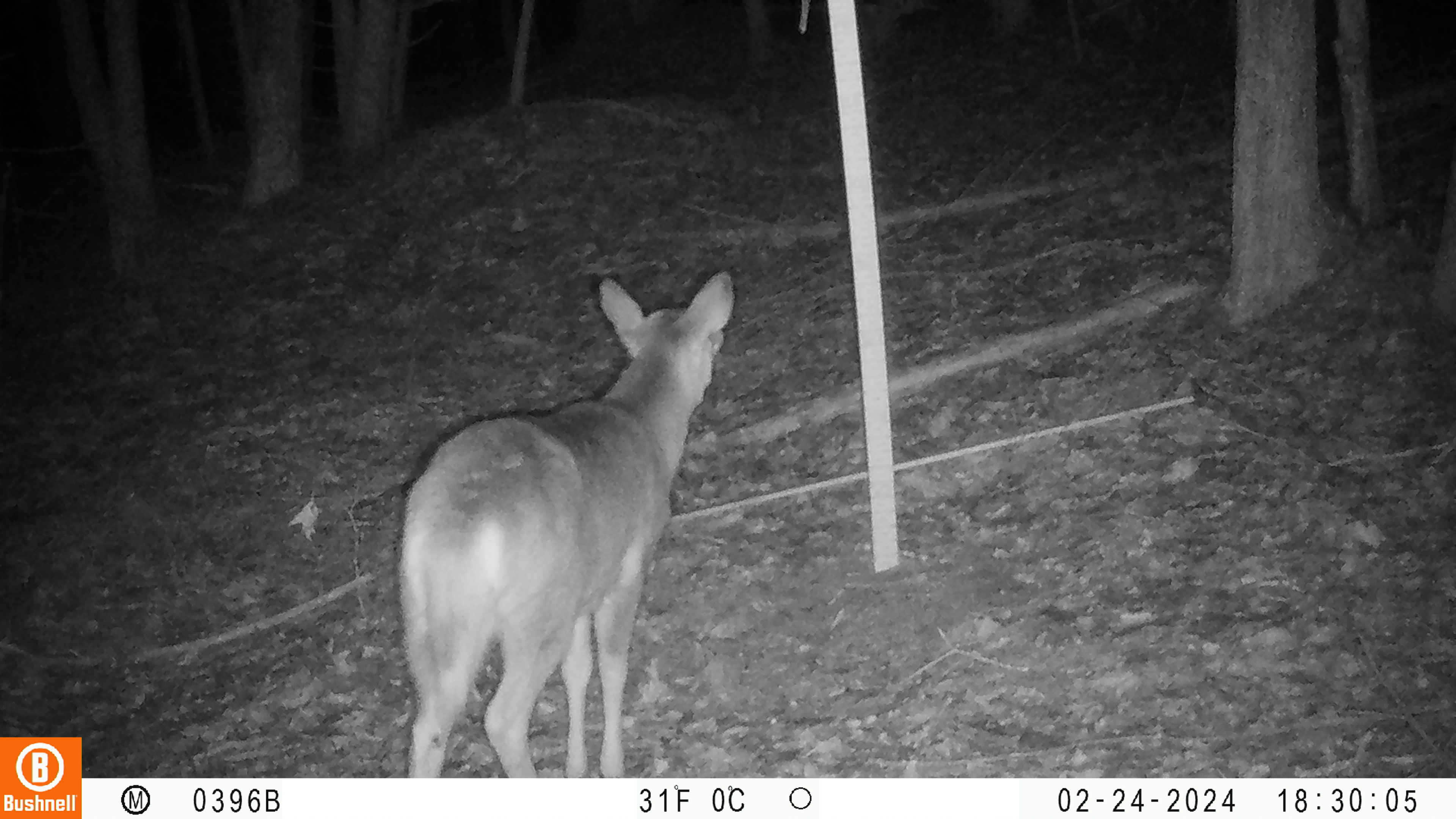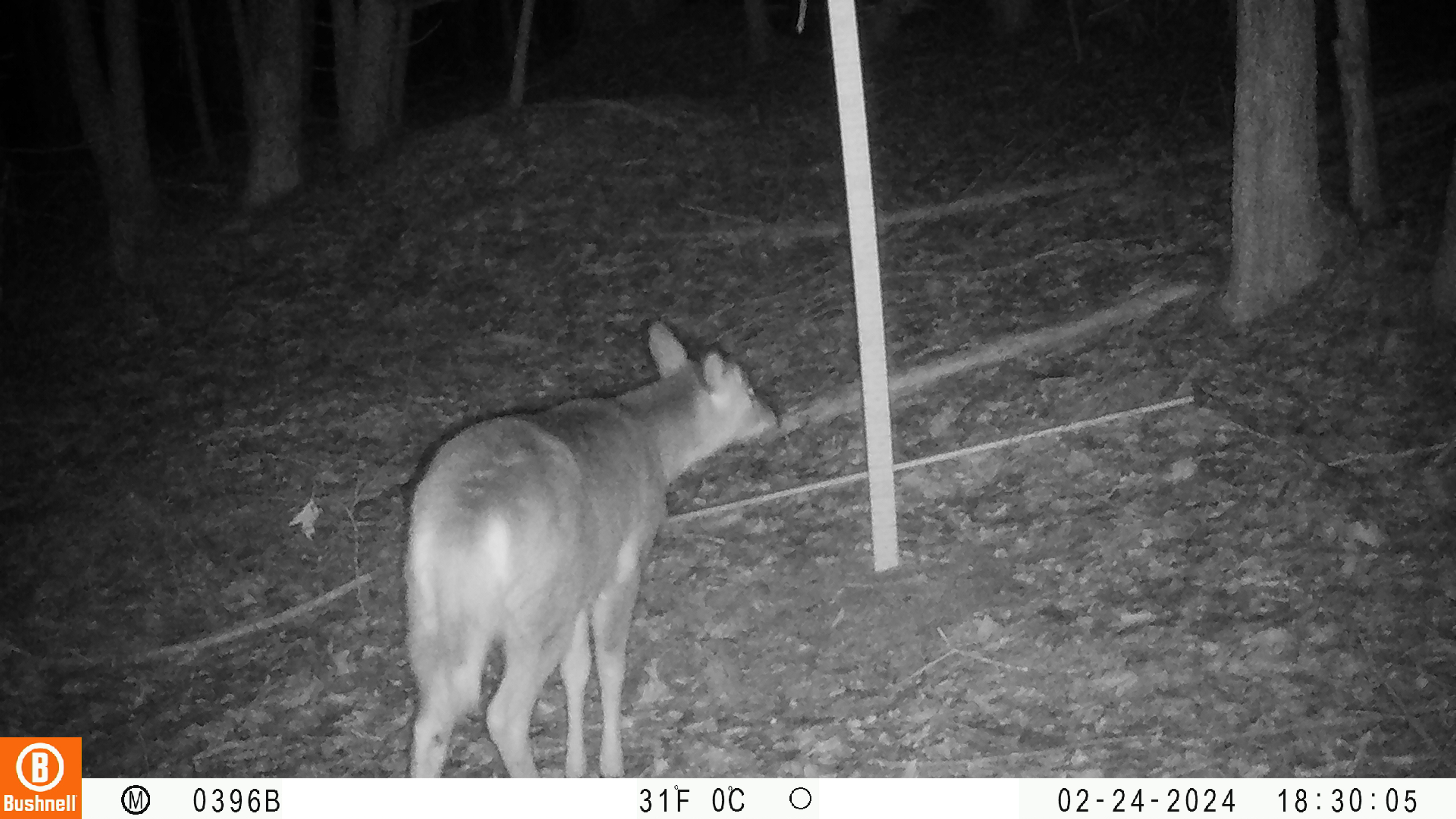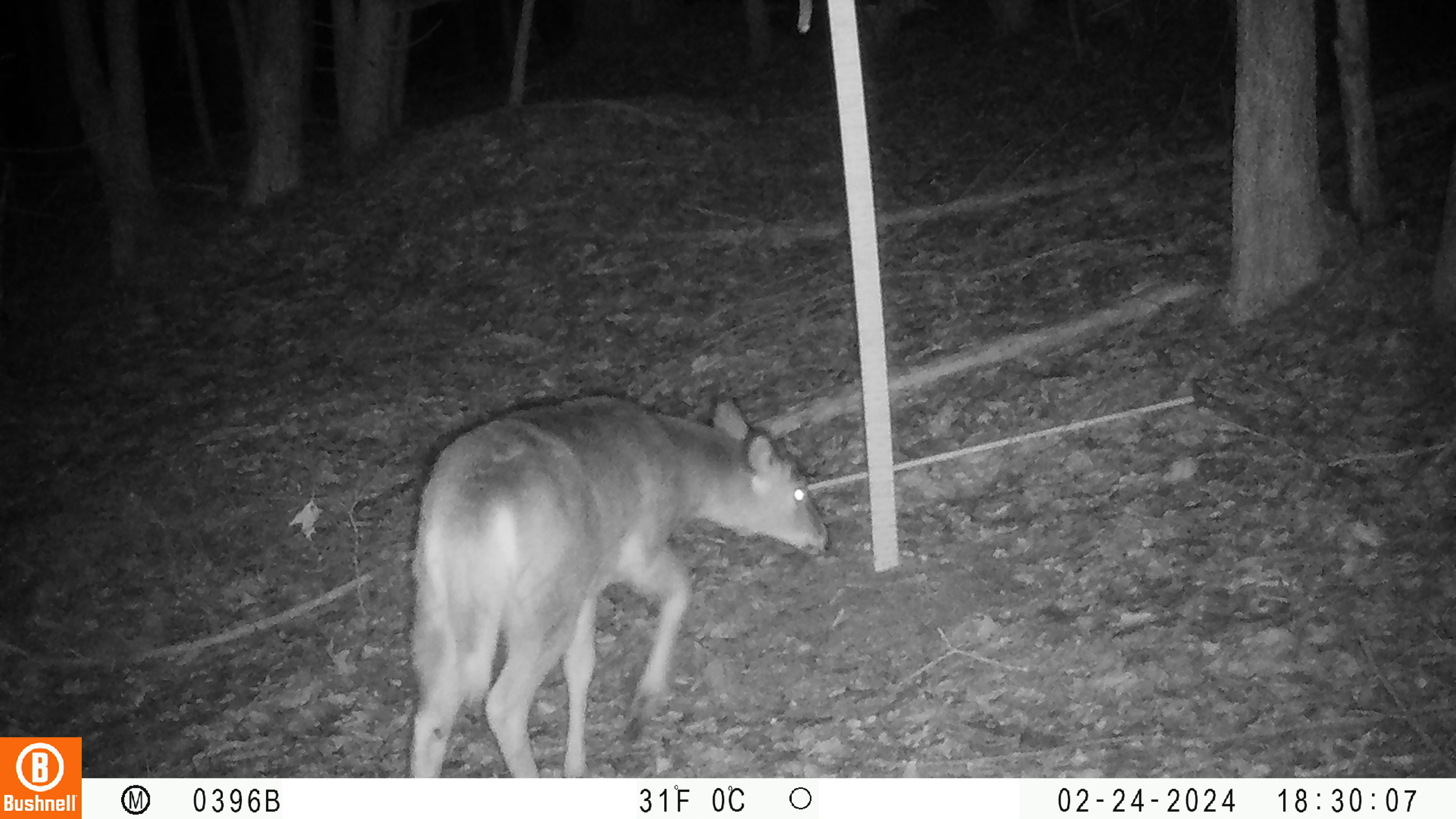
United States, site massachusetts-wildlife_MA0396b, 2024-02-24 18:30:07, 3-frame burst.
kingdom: Animalia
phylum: Chordata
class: Mammalia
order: Artiodactyla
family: Cervidae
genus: Odocoileus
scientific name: Odocoileus virginianus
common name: white-tailed deer